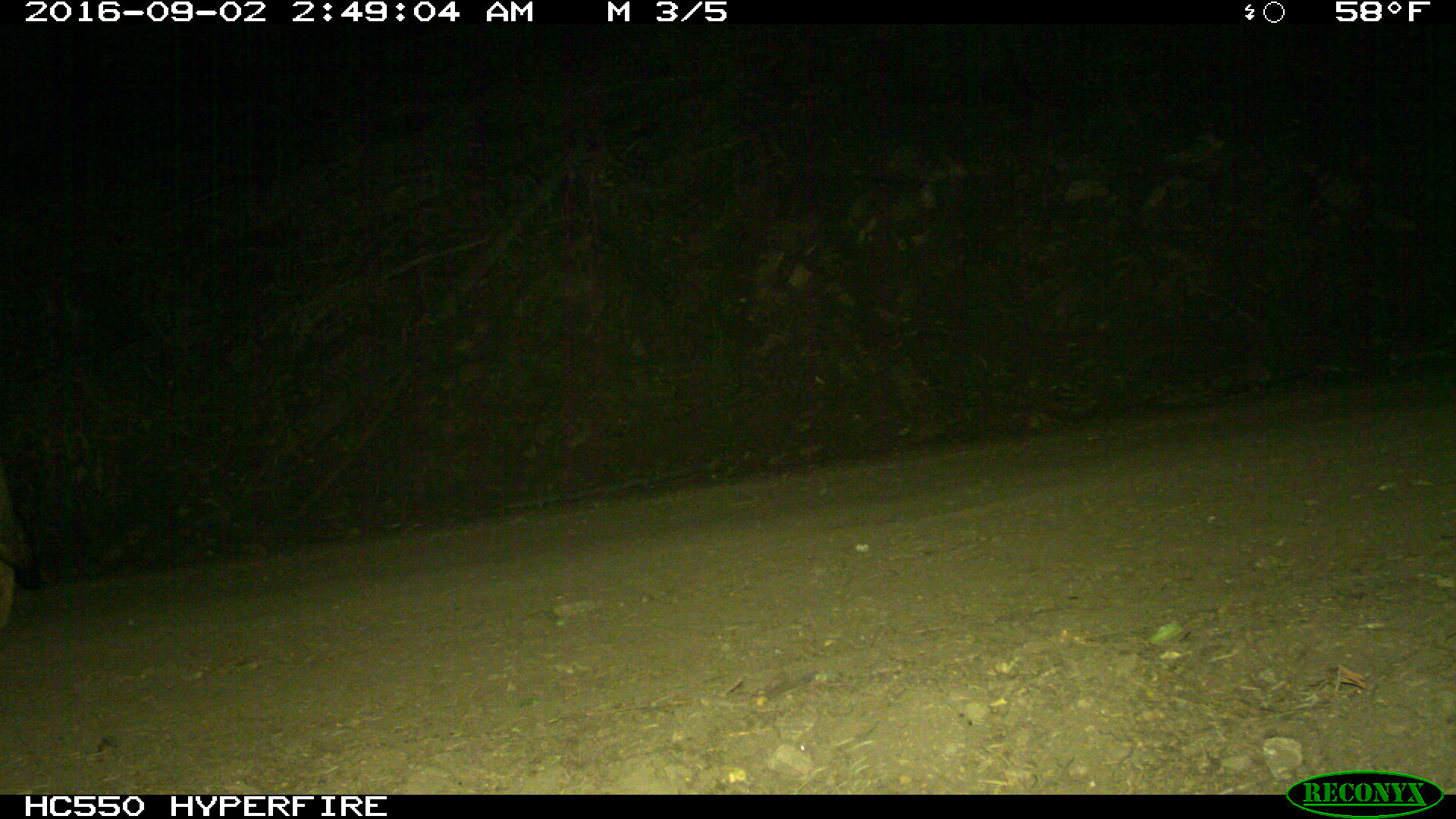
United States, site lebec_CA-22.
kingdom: Animalia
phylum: Chordata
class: Mammalia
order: Carnivora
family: Canidae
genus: Canis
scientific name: Canis latrans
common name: coyote